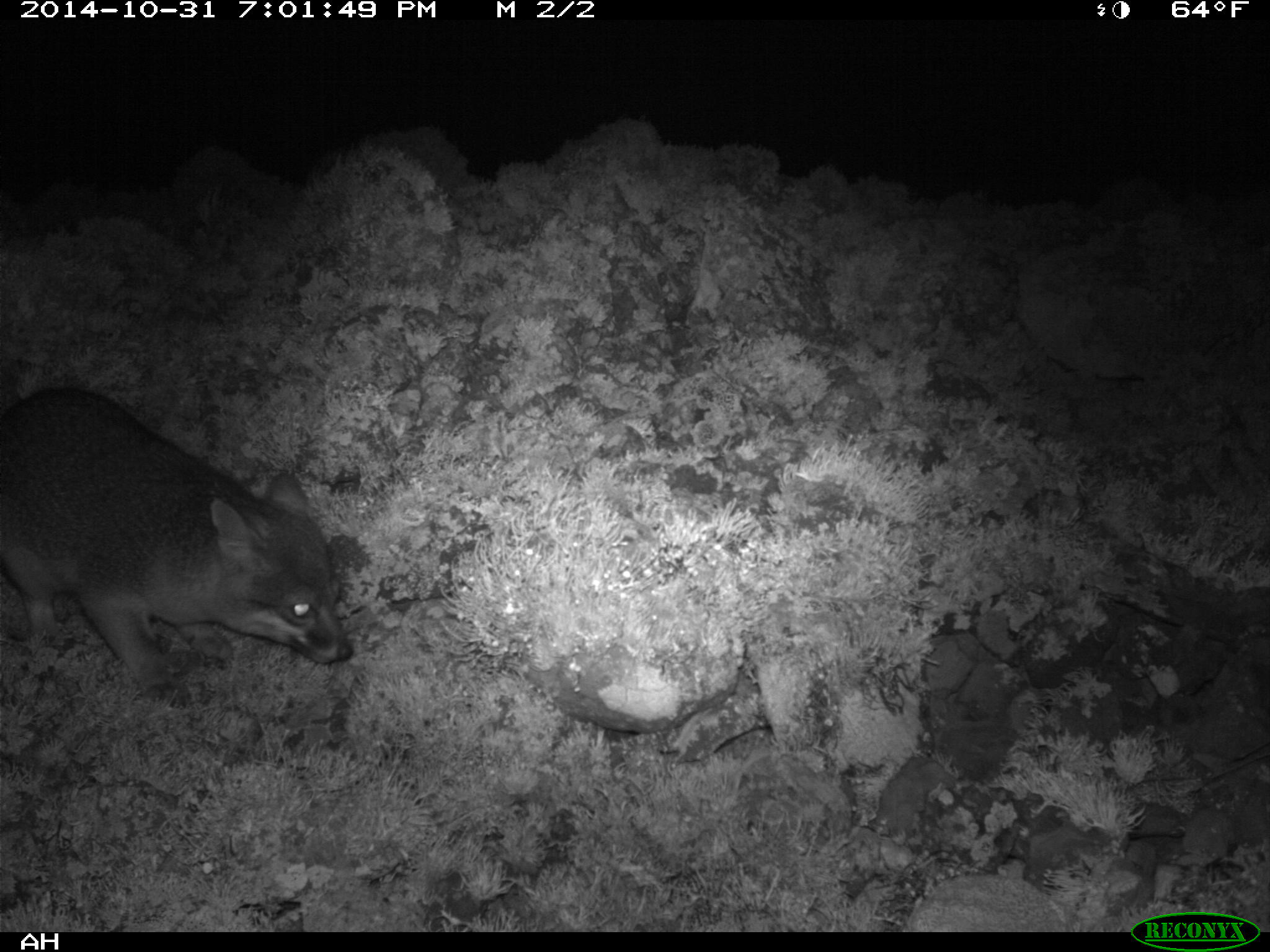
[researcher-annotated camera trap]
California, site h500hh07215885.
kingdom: Animalia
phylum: Chordata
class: Mammalia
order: Carnivora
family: Canidae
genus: Urocyon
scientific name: Urocyon littoralis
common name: island fox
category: fox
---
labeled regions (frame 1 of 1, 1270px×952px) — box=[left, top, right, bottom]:
fox: box=[0, 387, 353, 709]